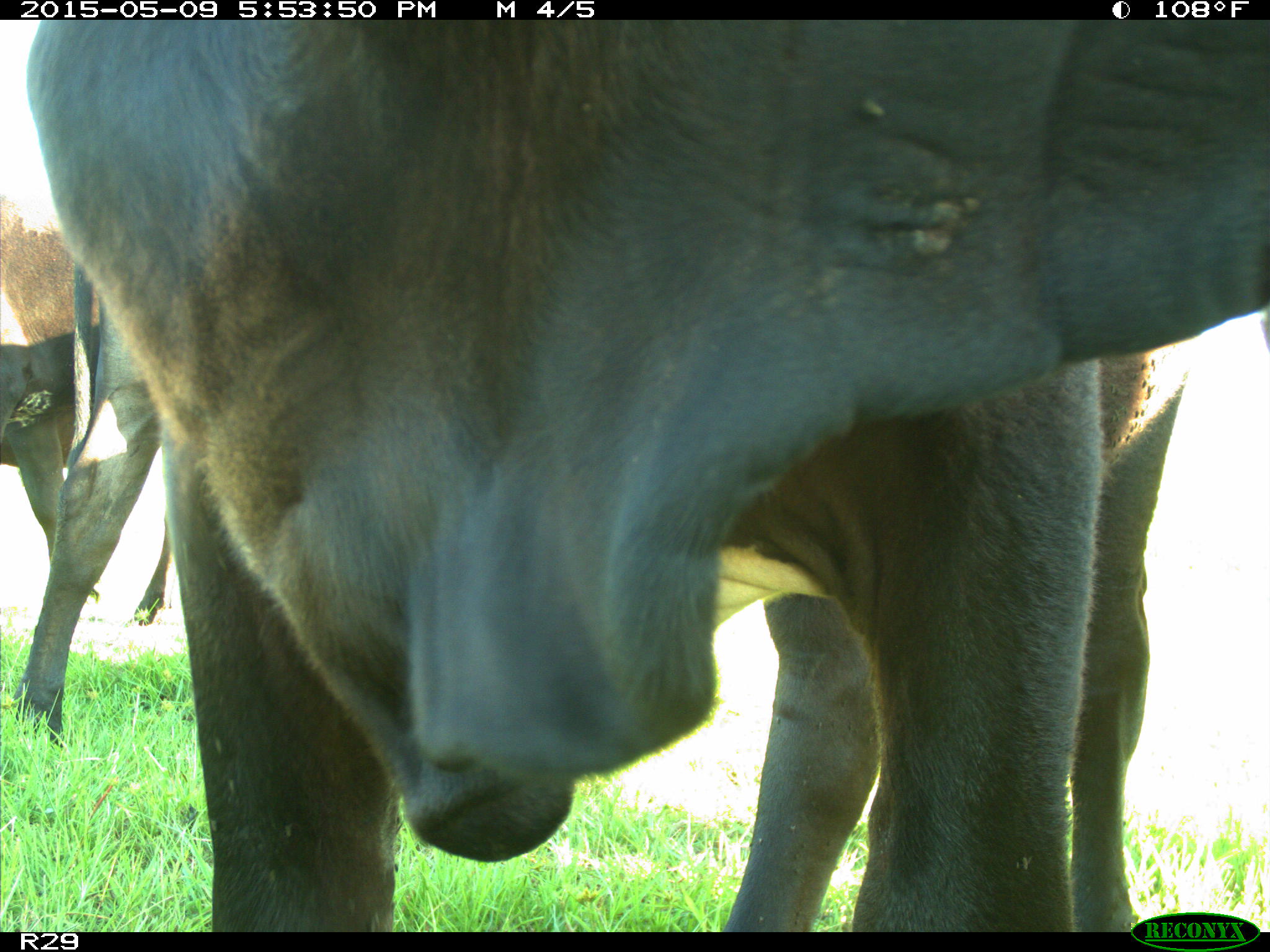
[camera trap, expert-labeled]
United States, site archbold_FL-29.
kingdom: Animalia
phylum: Chordata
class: Mammalia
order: Artiodactyla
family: Bovidae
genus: Bos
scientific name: Bos taurus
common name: domestic cow